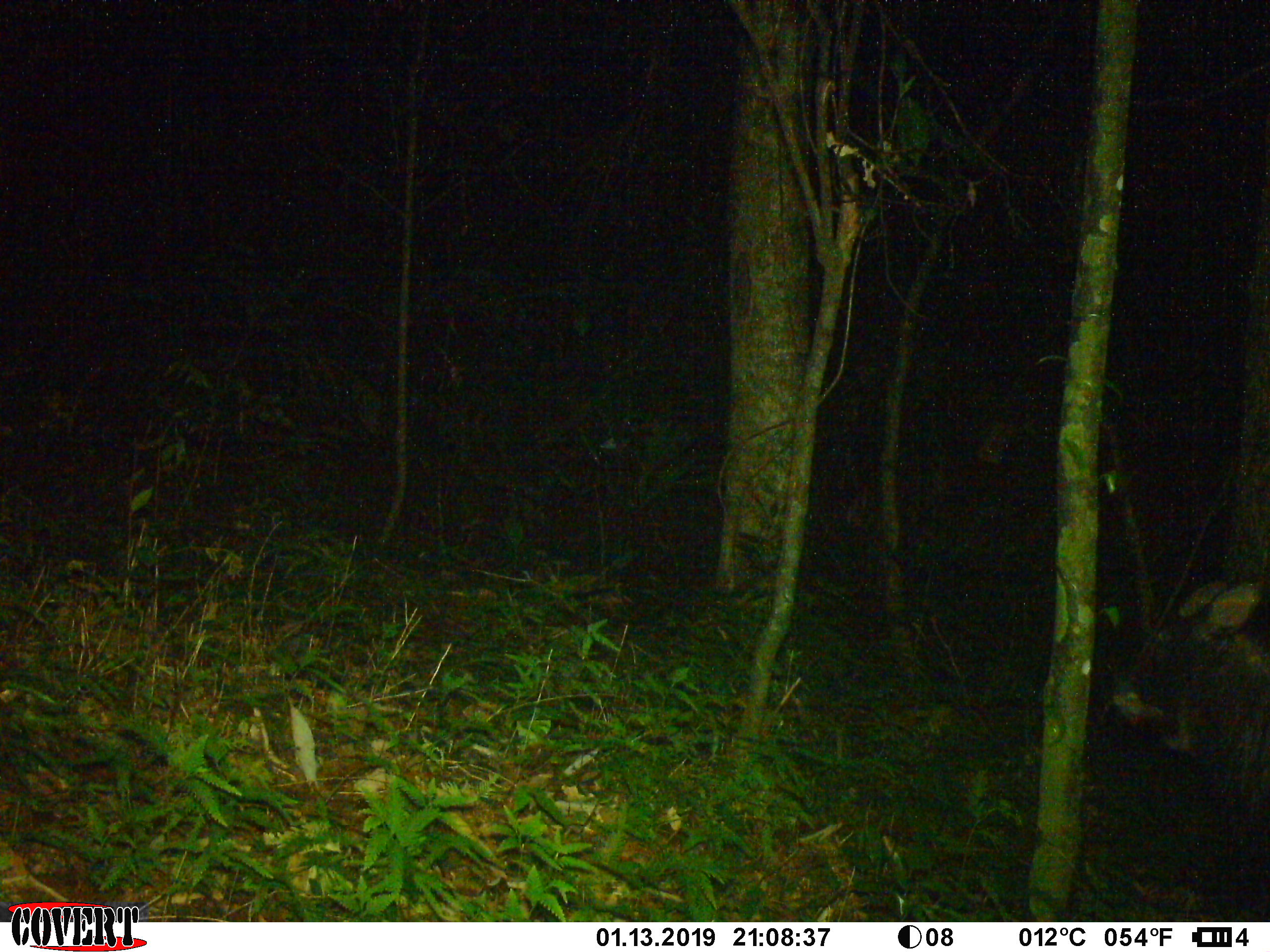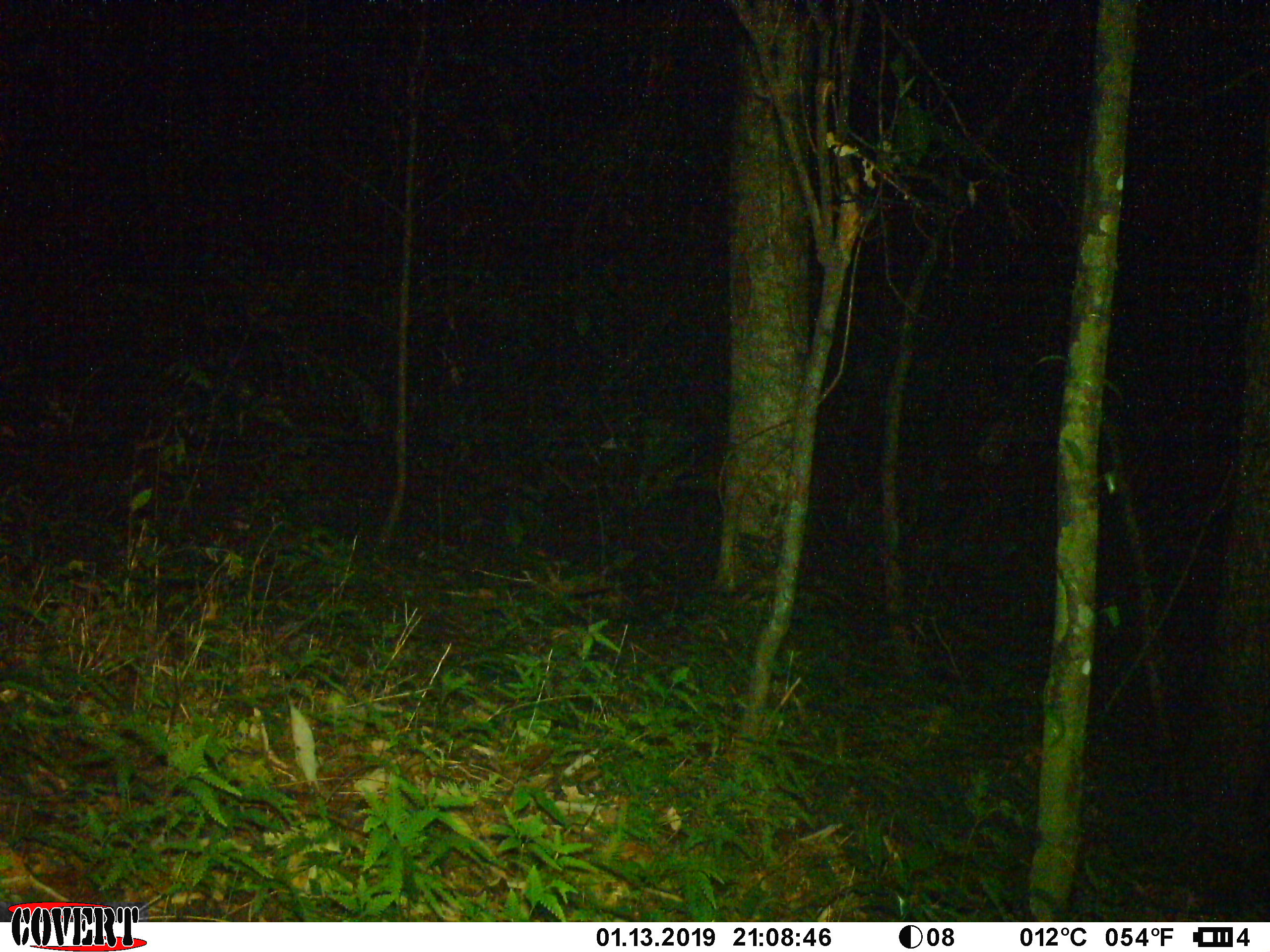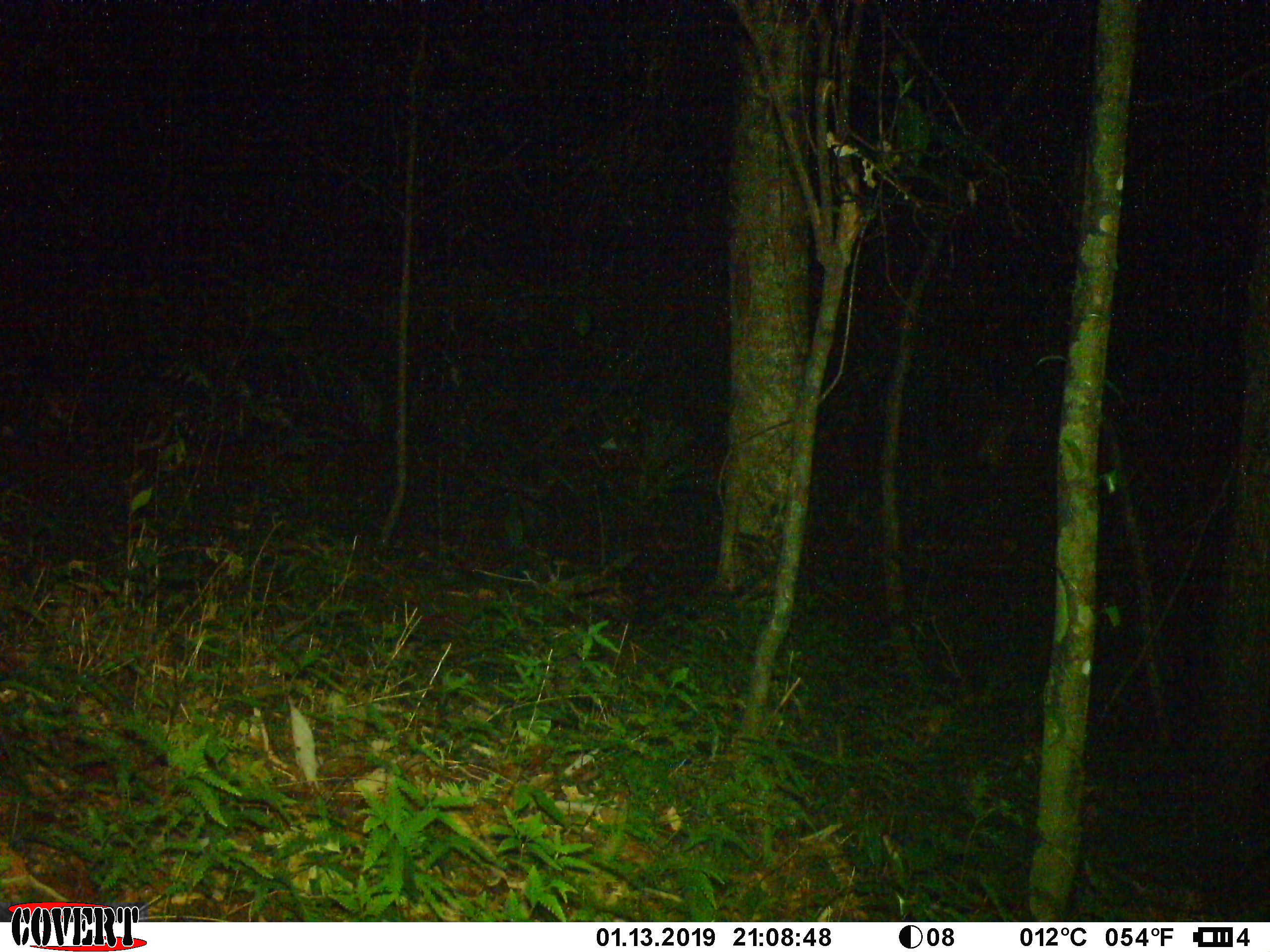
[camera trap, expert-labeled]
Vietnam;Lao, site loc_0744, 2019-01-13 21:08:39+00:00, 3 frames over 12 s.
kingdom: Animalia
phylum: Chordata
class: Mammalia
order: Artiodactyla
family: Bovidae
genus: Capricornis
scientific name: Capricornis sumatraensis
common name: chinese serow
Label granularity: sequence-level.